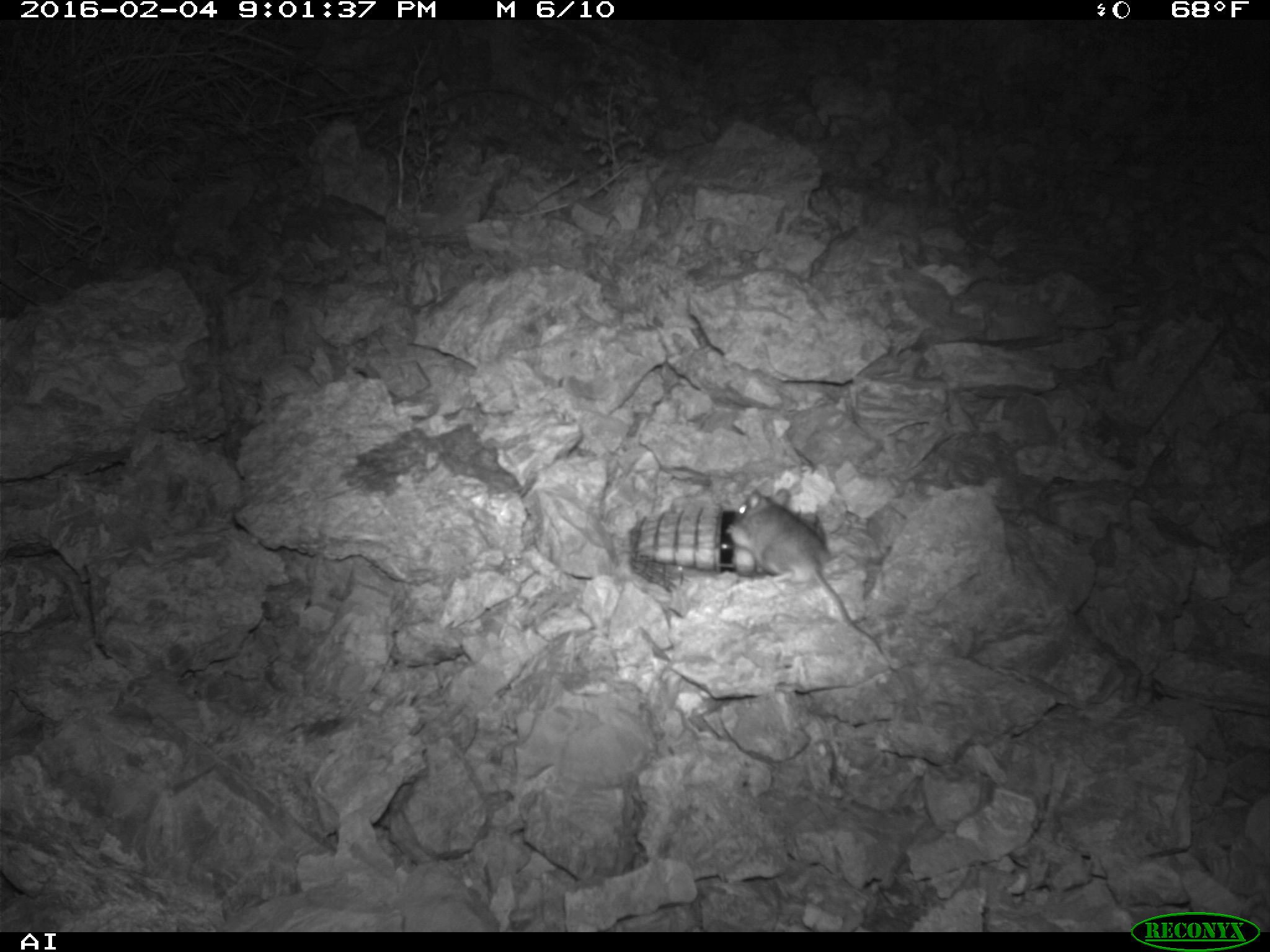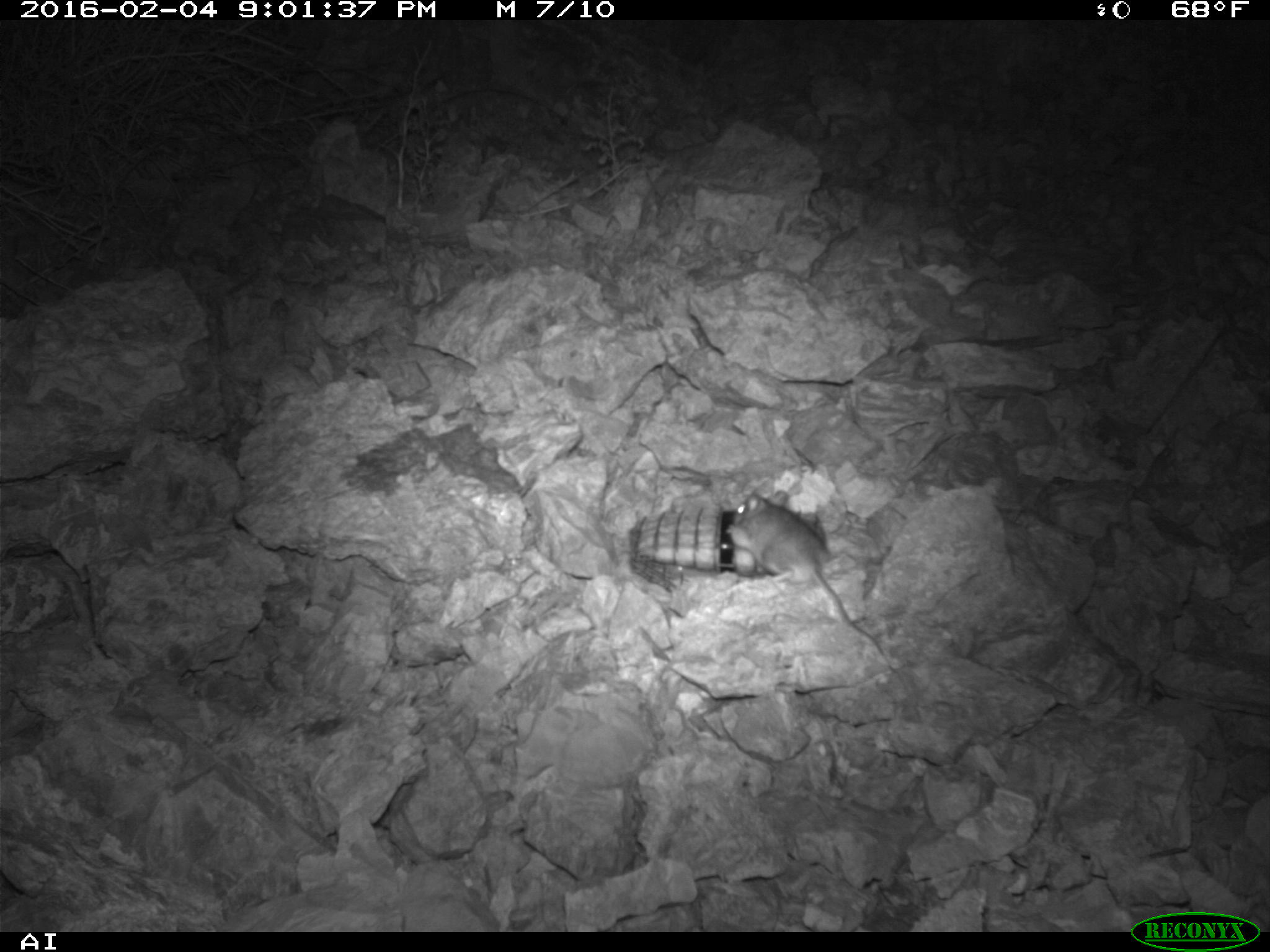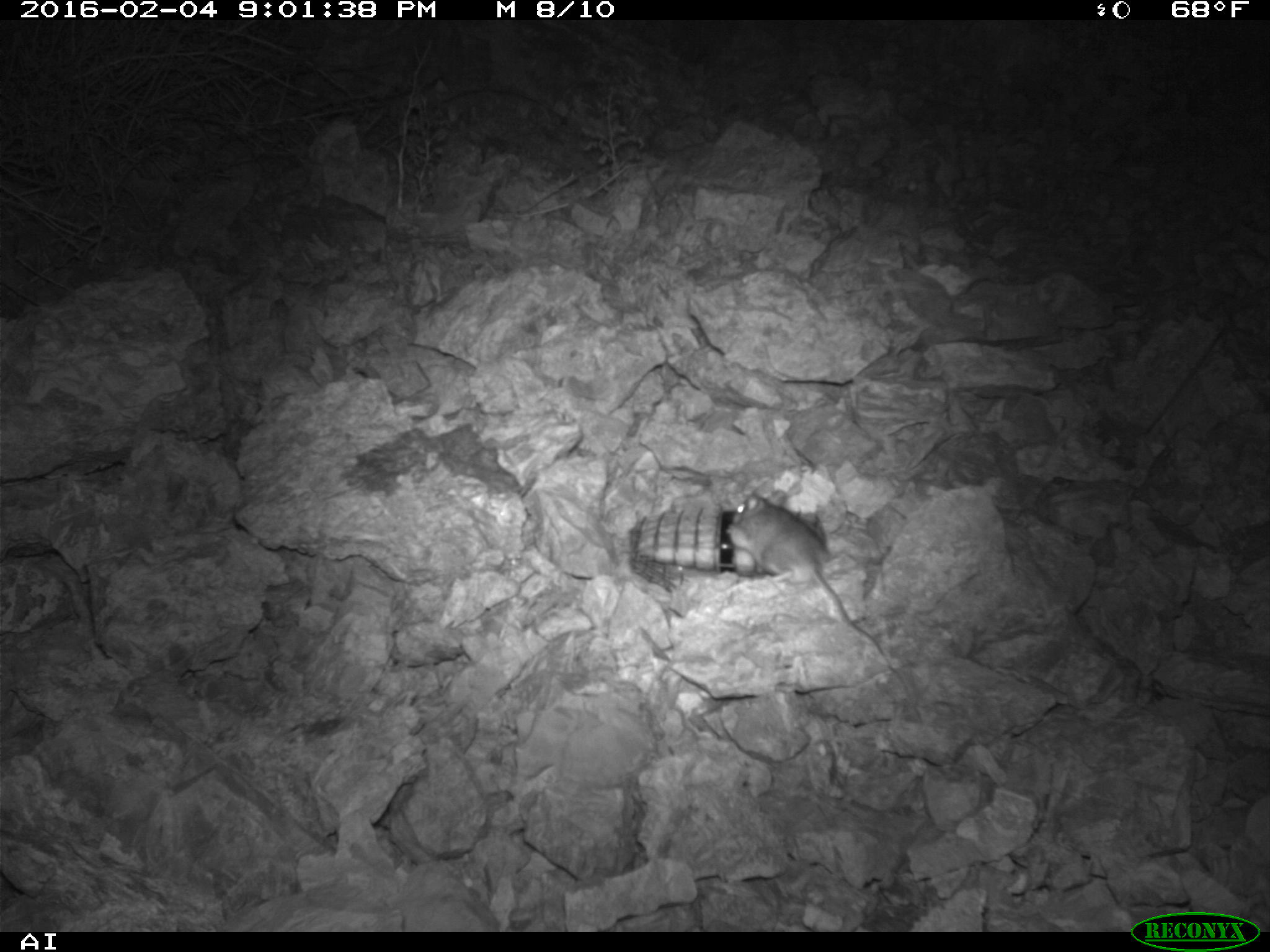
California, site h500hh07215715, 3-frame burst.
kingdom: Animalia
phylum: Chordata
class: Mammalia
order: Rodentia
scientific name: Rodentia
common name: rodent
Rodent (Rodentia).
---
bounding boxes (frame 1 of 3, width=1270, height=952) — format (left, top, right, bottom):
rodent: (732, 487, 883, 654)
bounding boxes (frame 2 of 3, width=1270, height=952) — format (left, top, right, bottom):
rodent: (727, 491, 884, 656)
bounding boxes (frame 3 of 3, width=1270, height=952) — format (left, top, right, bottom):
rodent: (729, 491, 883, 653)